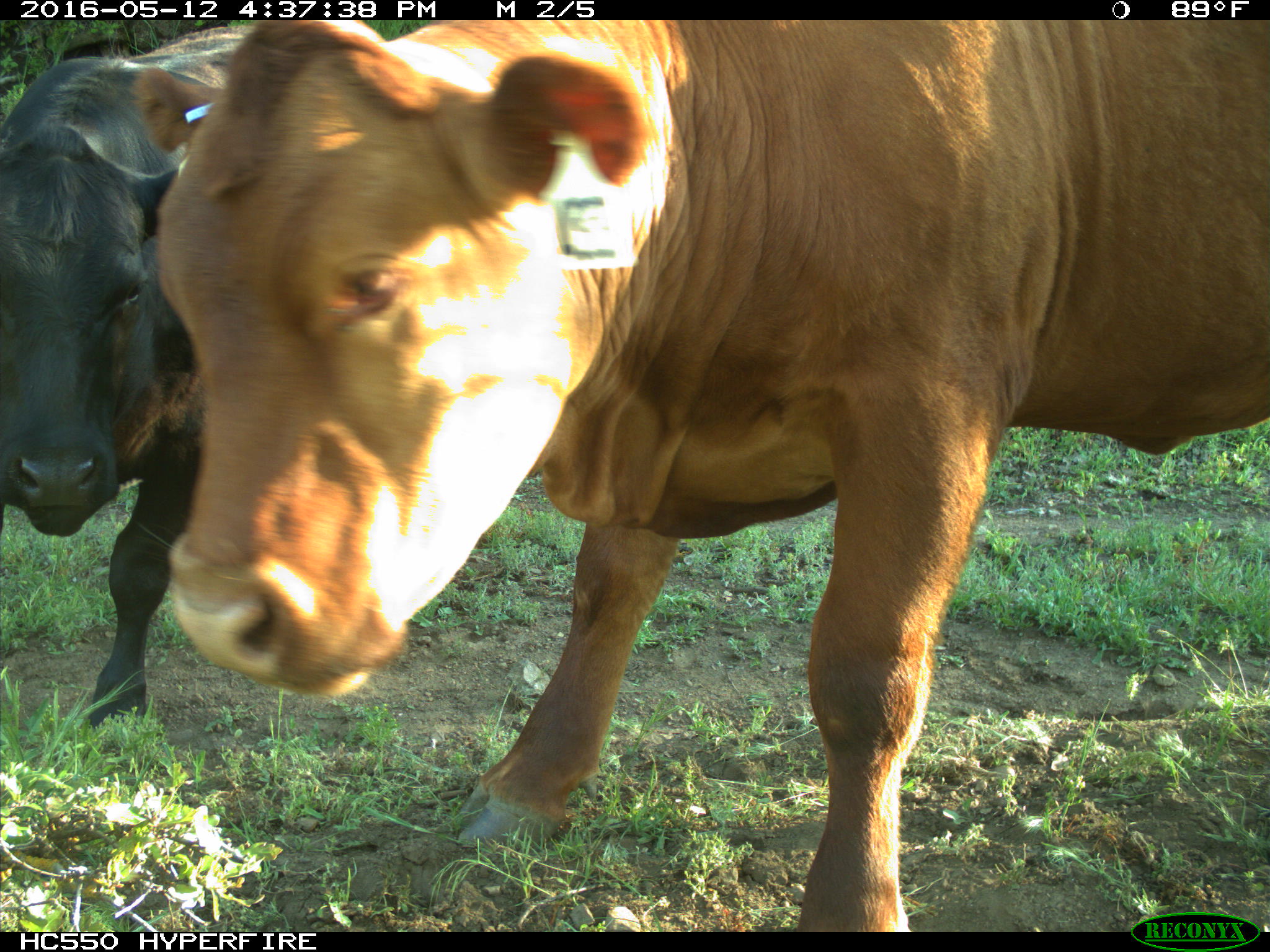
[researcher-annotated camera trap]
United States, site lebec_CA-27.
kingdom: Animalia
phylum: Chordata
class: Mammalia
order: Artiodactyla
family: Bovidae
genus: Bos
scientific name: Bos taurus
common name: domestic cow